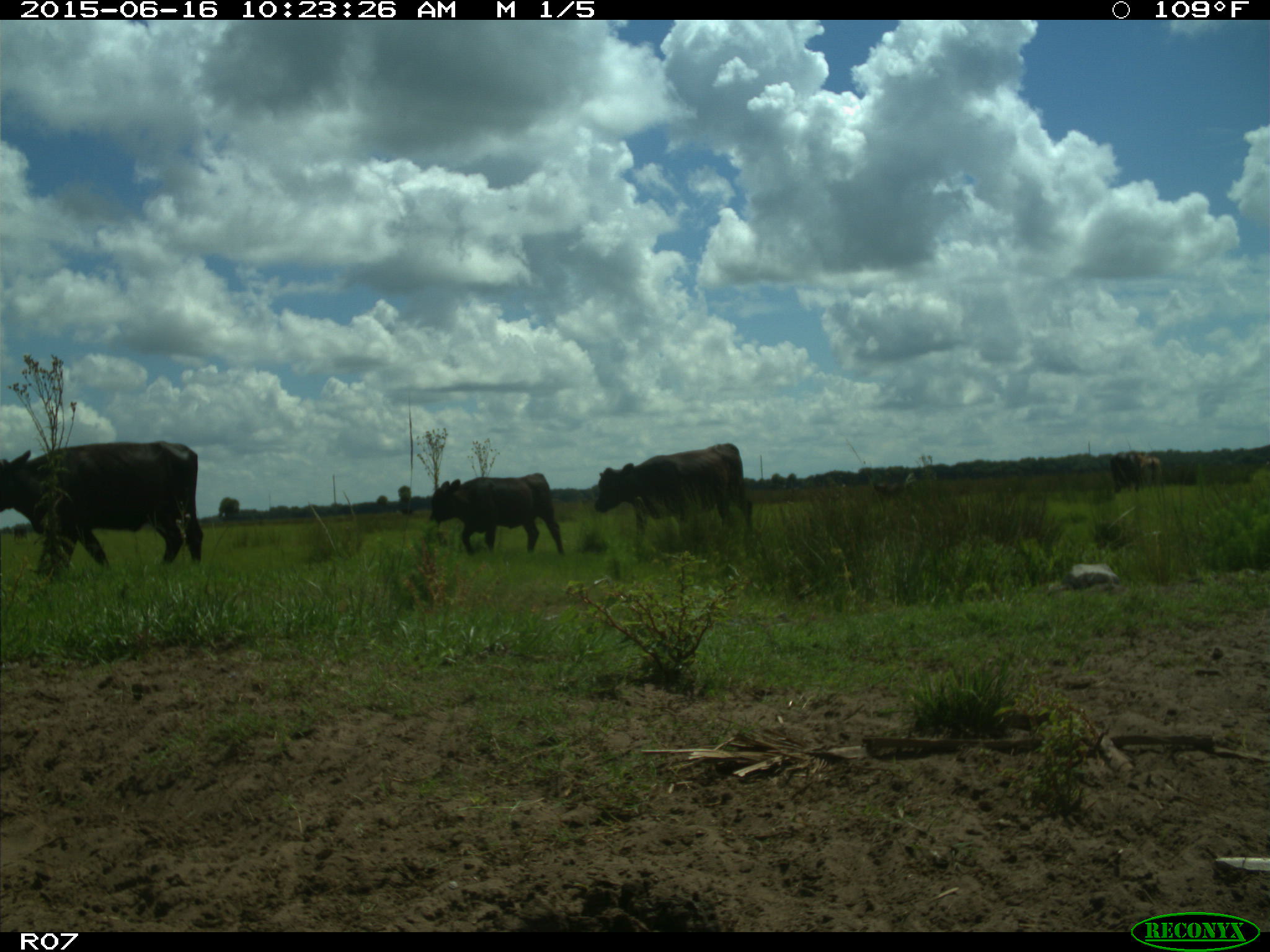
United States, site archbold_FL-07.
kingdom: Animalia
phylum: Chordata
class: Mammalia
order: Artiodactyla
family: Bovidae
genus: Bos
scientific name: Bos taurus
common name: domestic cow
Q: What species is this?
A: Bos taurus (domestic cow).